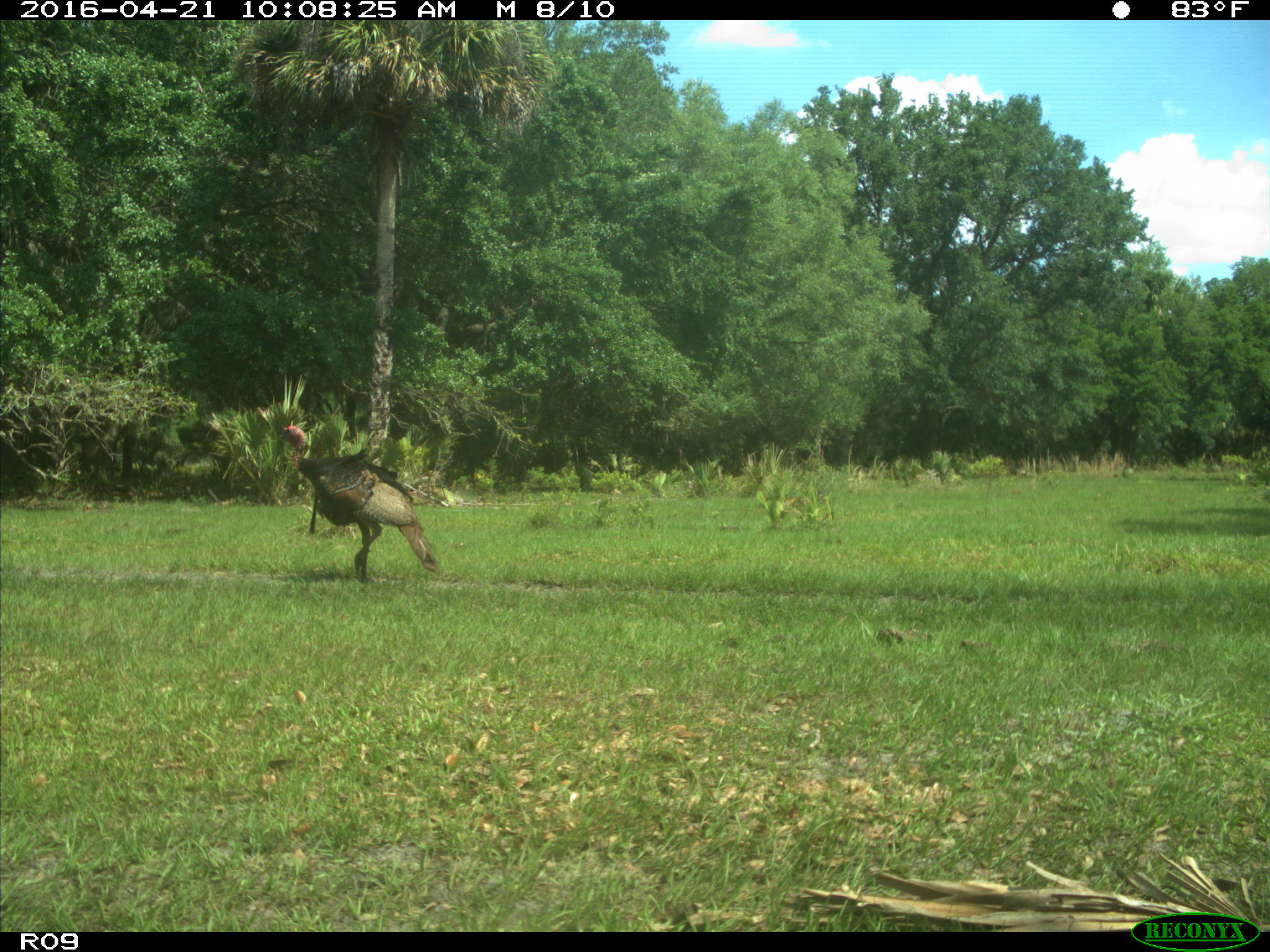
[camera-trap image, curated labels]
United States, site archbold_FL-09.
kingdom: Animalia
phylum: Chordata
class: Aves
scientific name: Aves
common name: birds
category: unidentified bird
Unidentified bird (birds) (Aves).